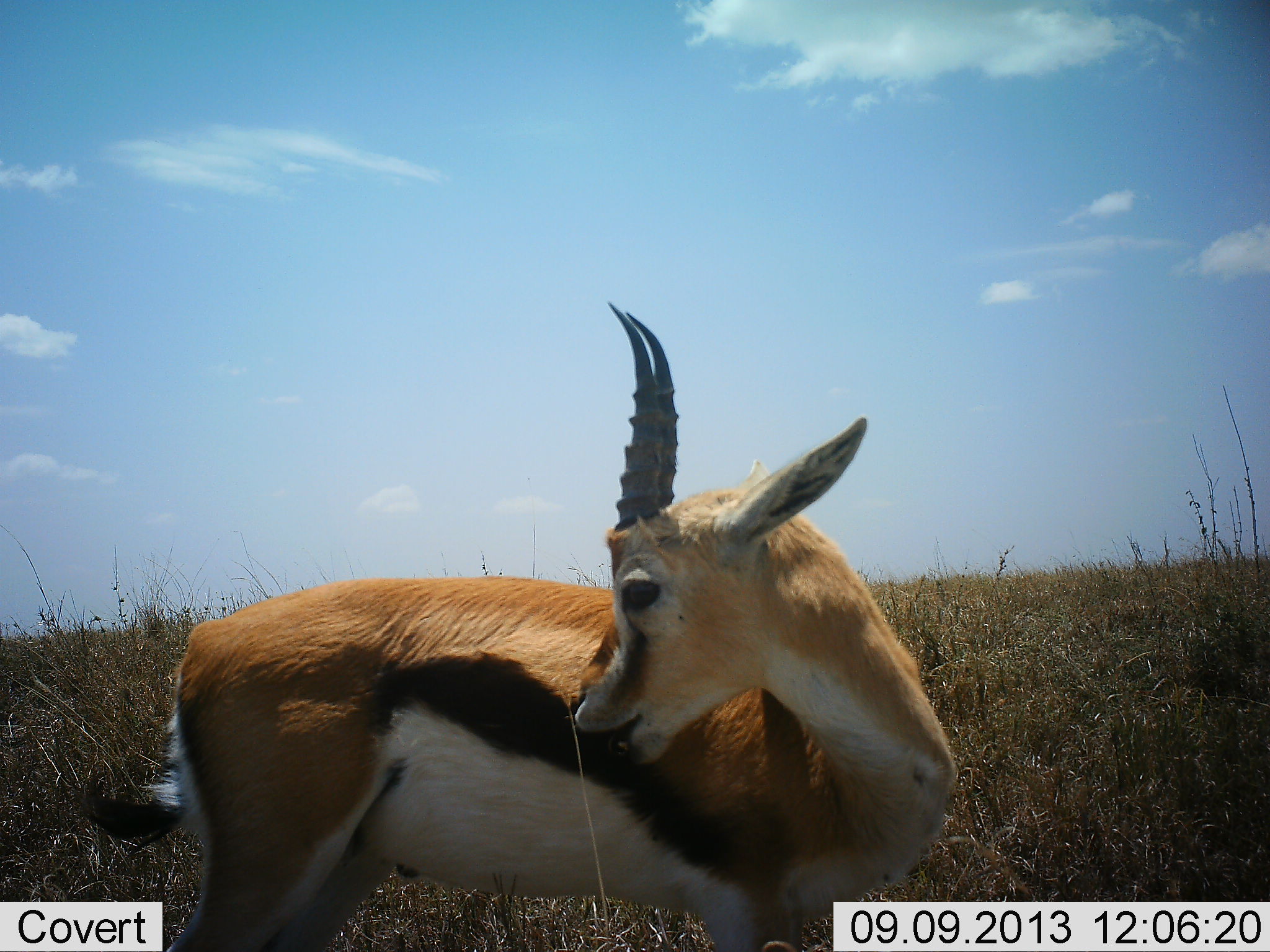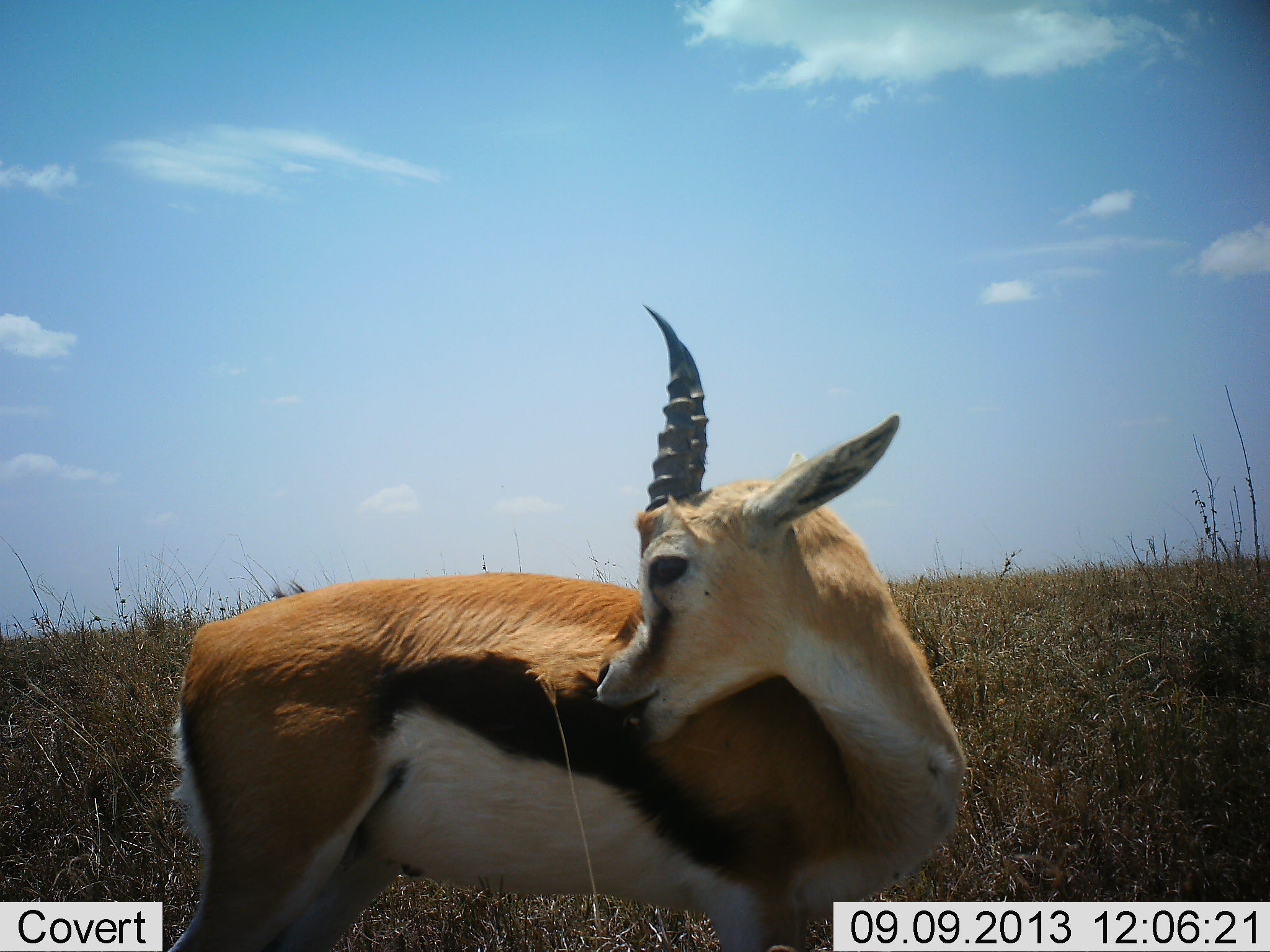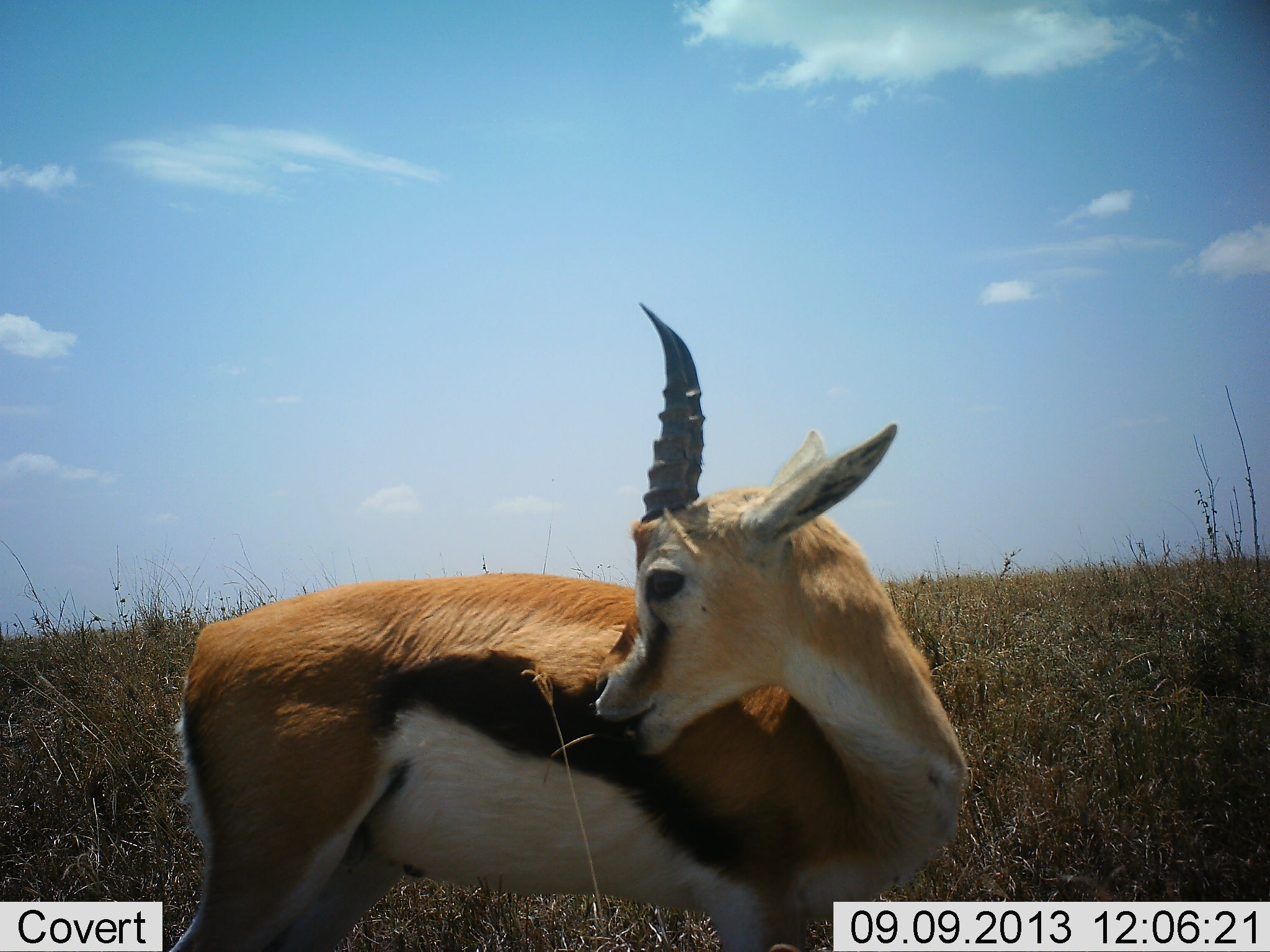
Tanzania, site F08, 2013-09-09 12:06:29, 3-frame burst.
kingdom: Animalia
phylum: Chordata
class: Mammalia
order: Artiodactyla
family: Bovidae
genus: Eudorcas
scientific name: Eudorcas thomsonii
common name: thomson's gazelle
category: gazellethomsons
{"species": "gazellethomsons (thomson's gazelle) (Eudorcas thomsonii)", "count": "1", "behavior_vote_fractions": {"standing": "79%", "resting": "7%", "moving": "3%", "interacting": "10%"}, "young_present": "3%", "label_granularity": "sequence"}